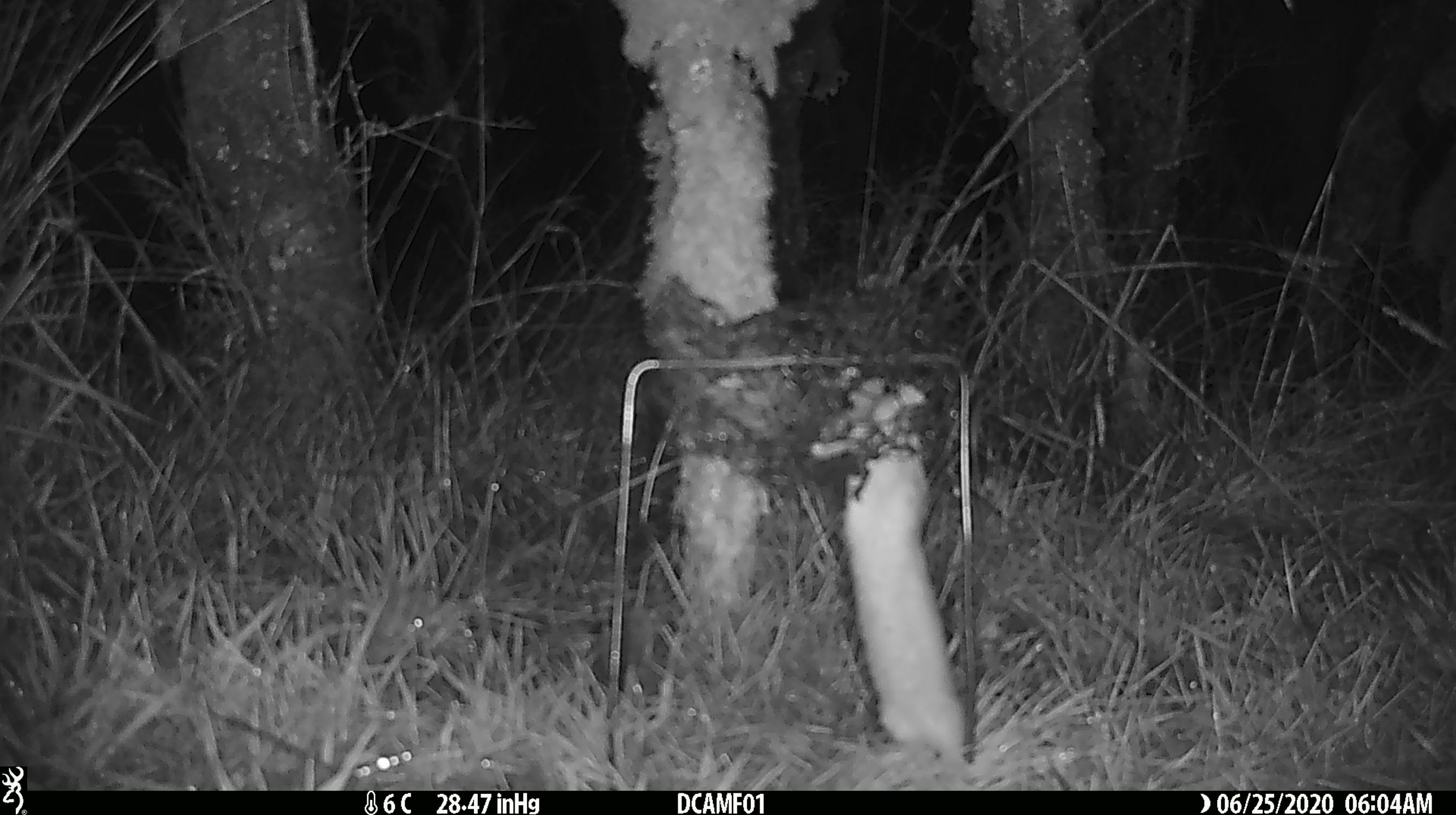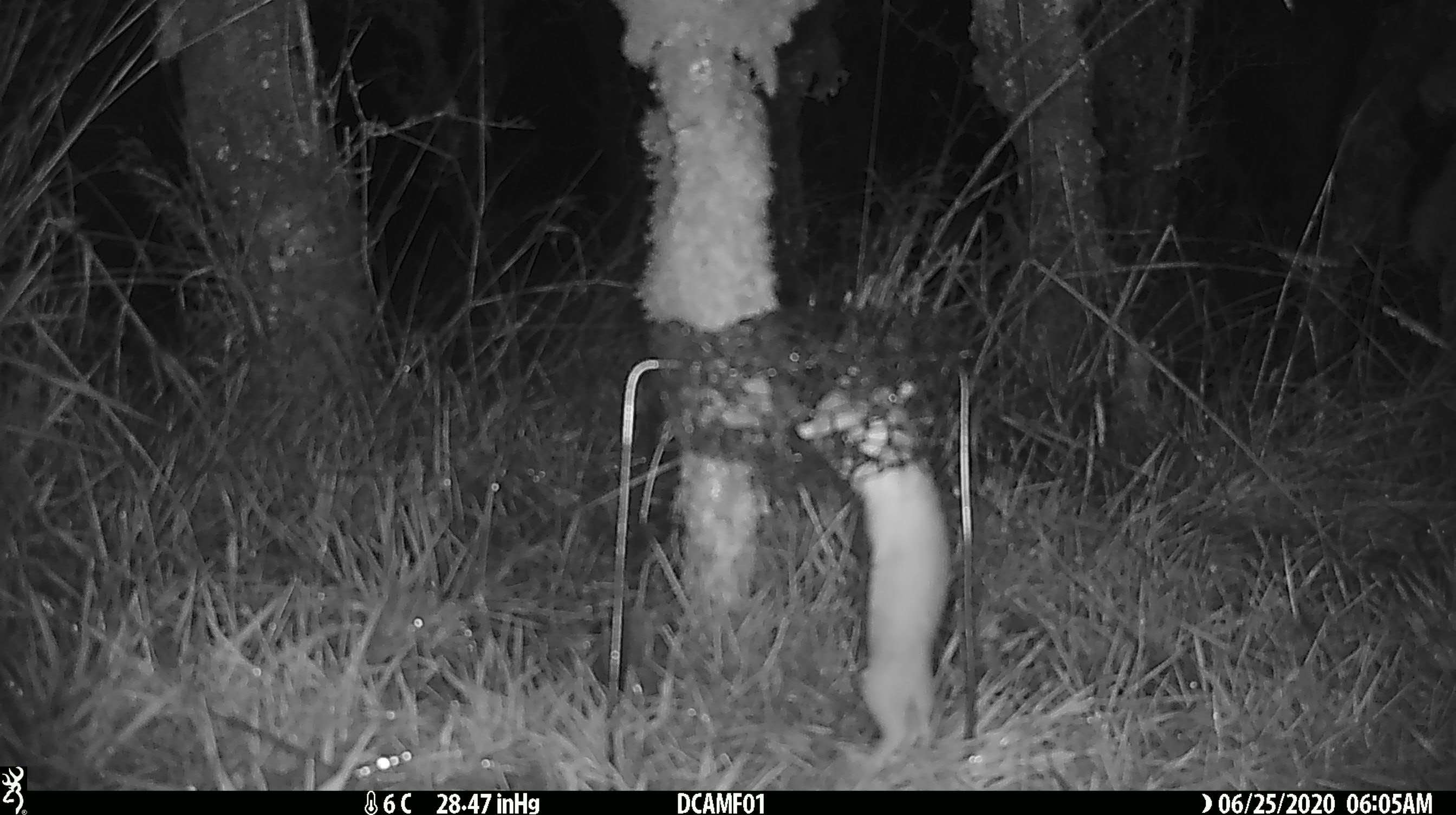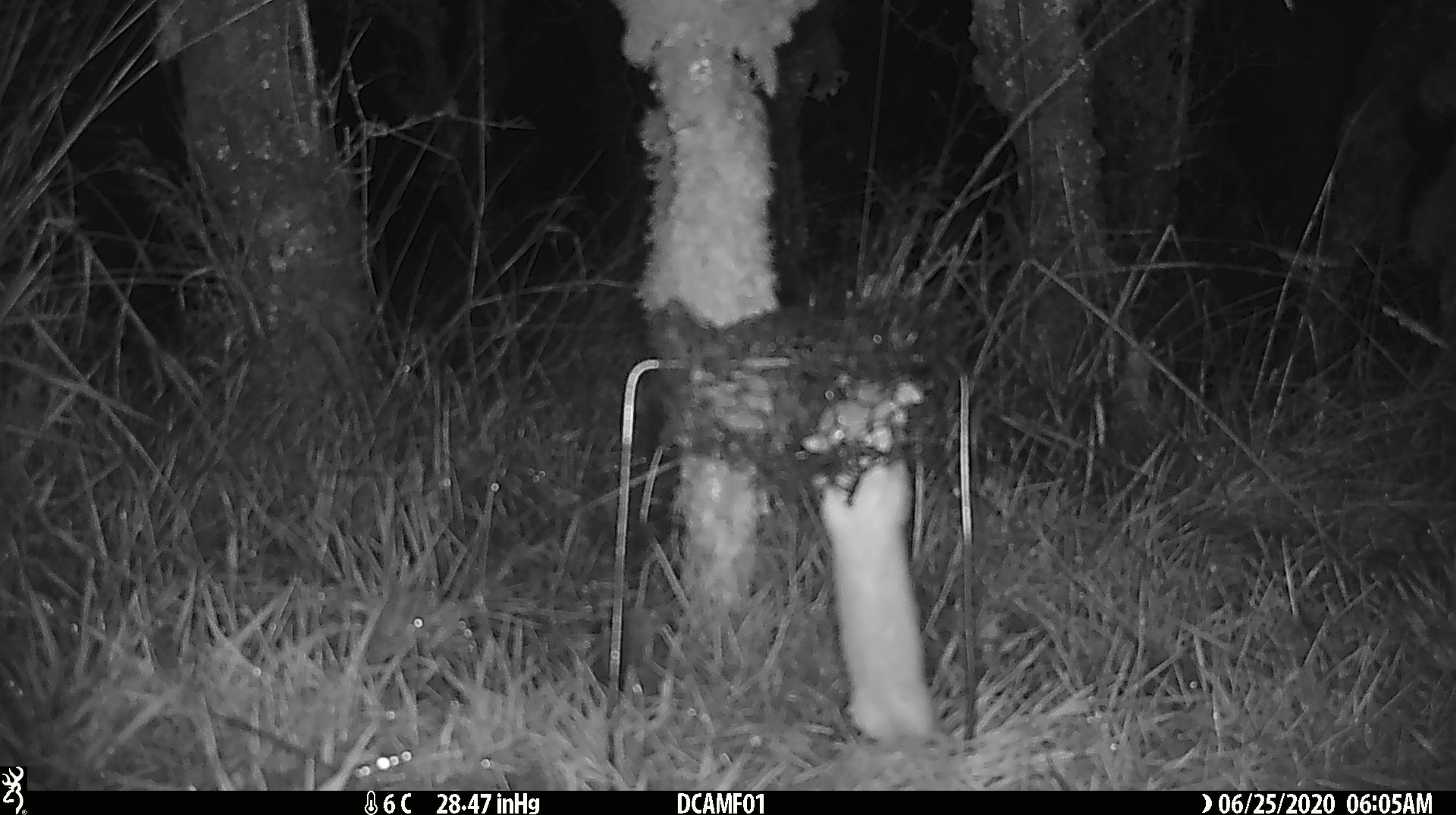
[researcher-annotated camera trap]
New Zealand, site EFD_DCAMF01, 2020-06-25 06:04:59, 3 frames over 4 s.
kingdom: Animalia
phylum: Chordata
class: Mammalia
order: Carnivora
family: Mustelidae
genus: Mustela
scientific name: Mustela nivalis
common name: least weasel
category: weasel